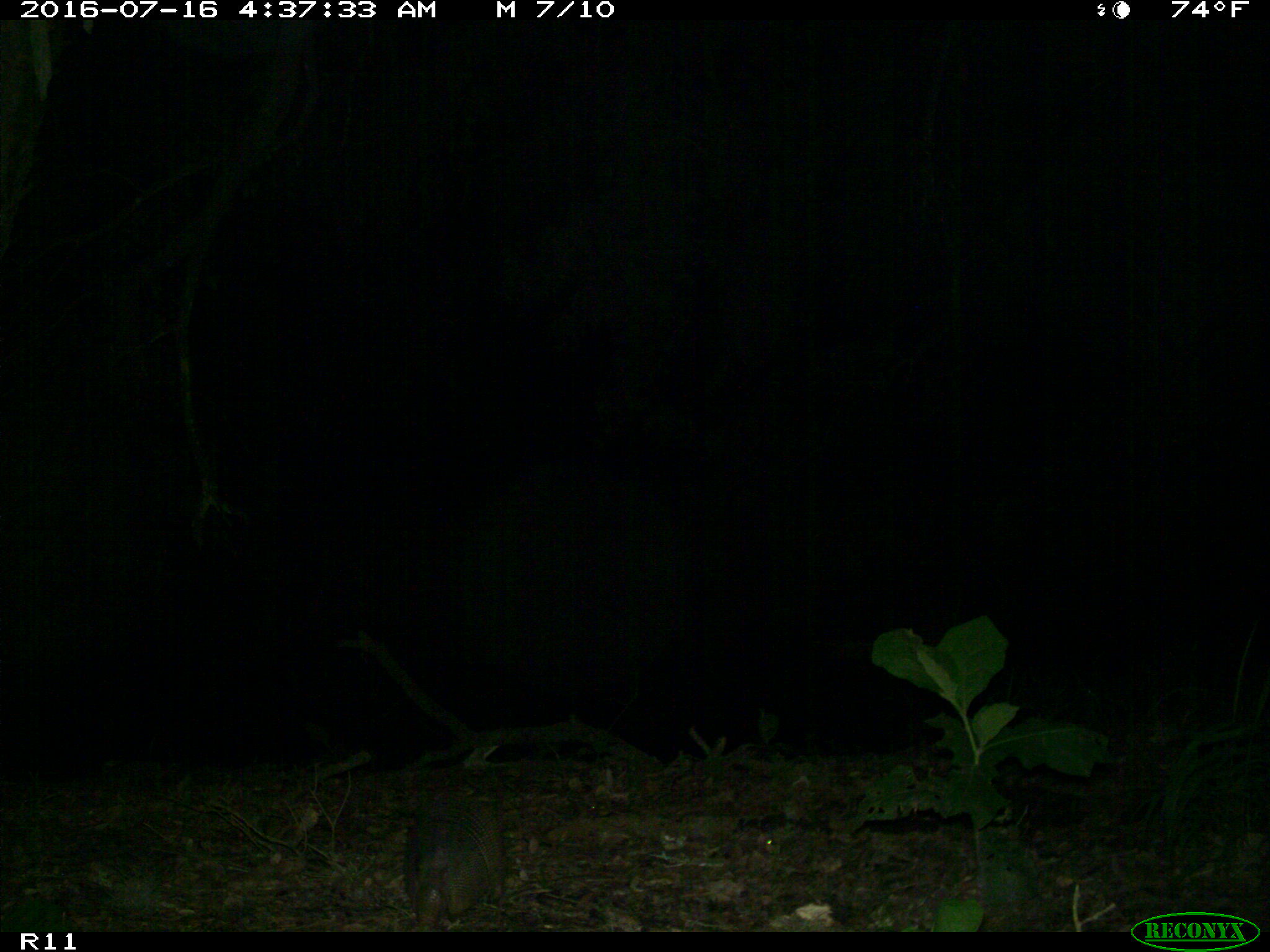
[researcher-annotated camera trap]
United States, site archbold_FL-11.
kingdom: Animalia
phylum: Chordata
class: Mammalia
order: Cingulata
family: Dasypodidae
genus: Dasypus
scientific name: Dasypus novemcinctus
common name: nine-banded armadillo